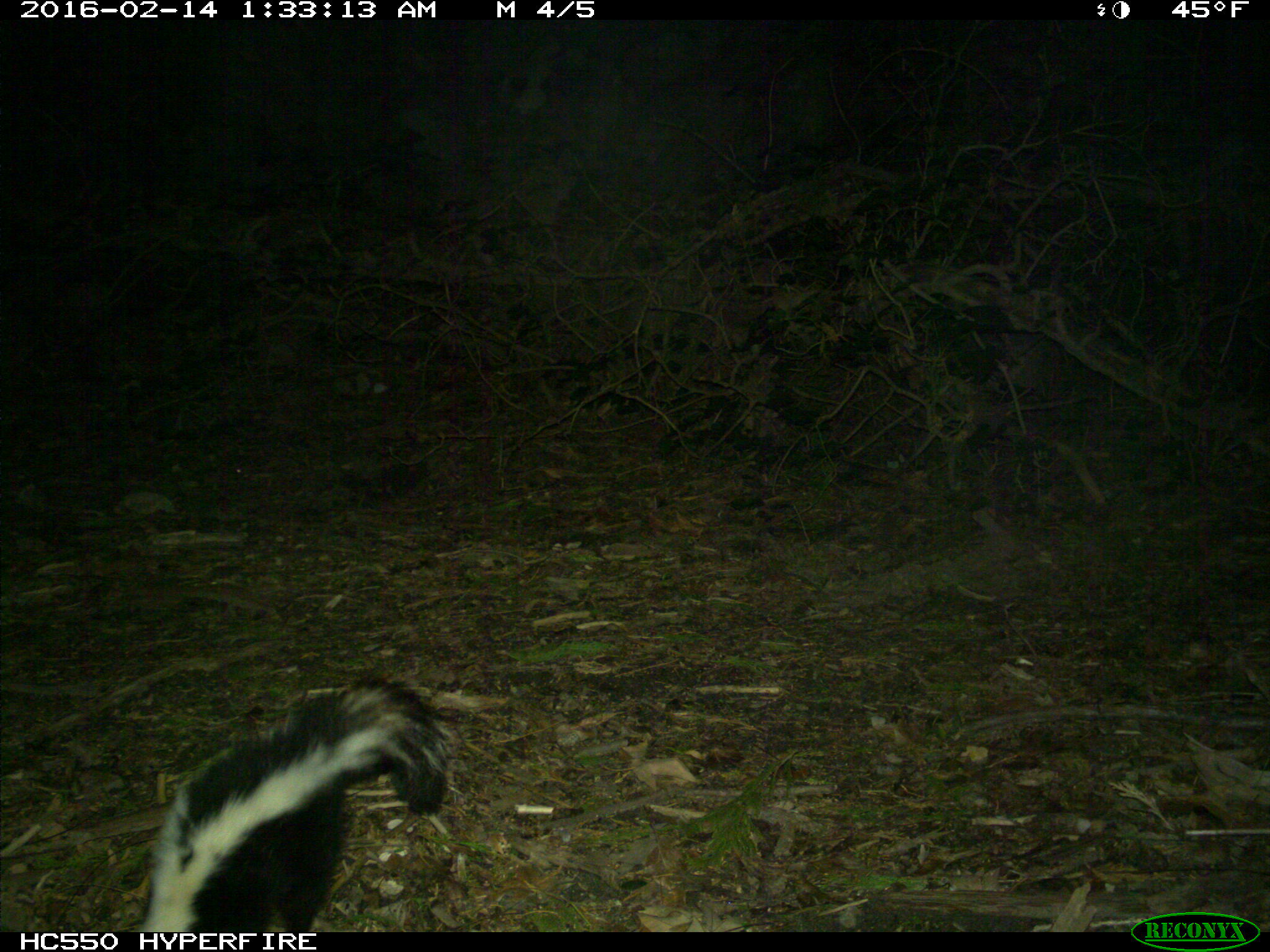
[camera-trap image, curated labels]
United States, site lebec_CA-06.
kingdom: Animalia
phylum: Chordata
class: Mammalia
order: Carnivora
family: Mephitidae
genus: Mephitis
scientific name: Mephitis mephitis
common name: striped skunk